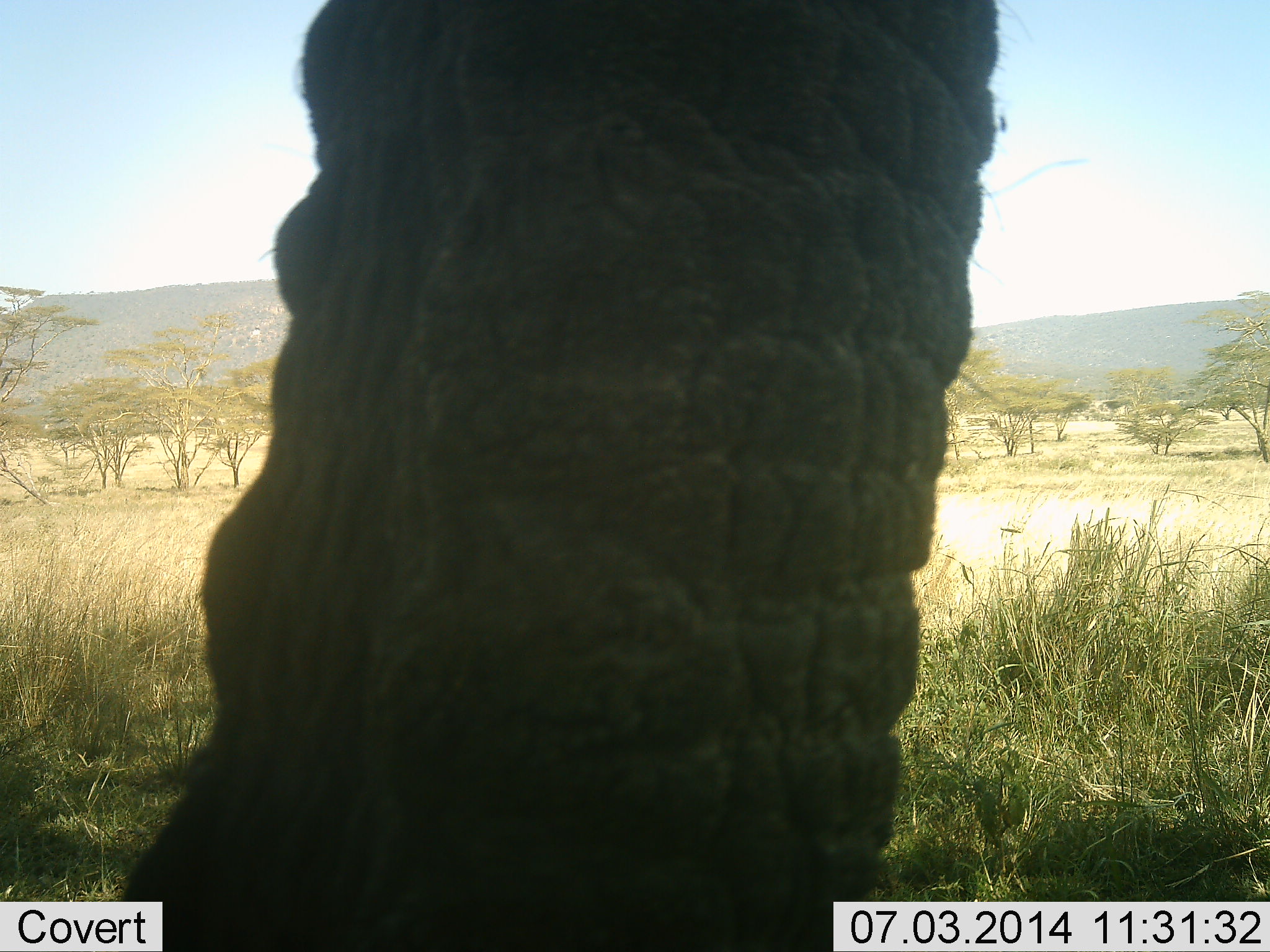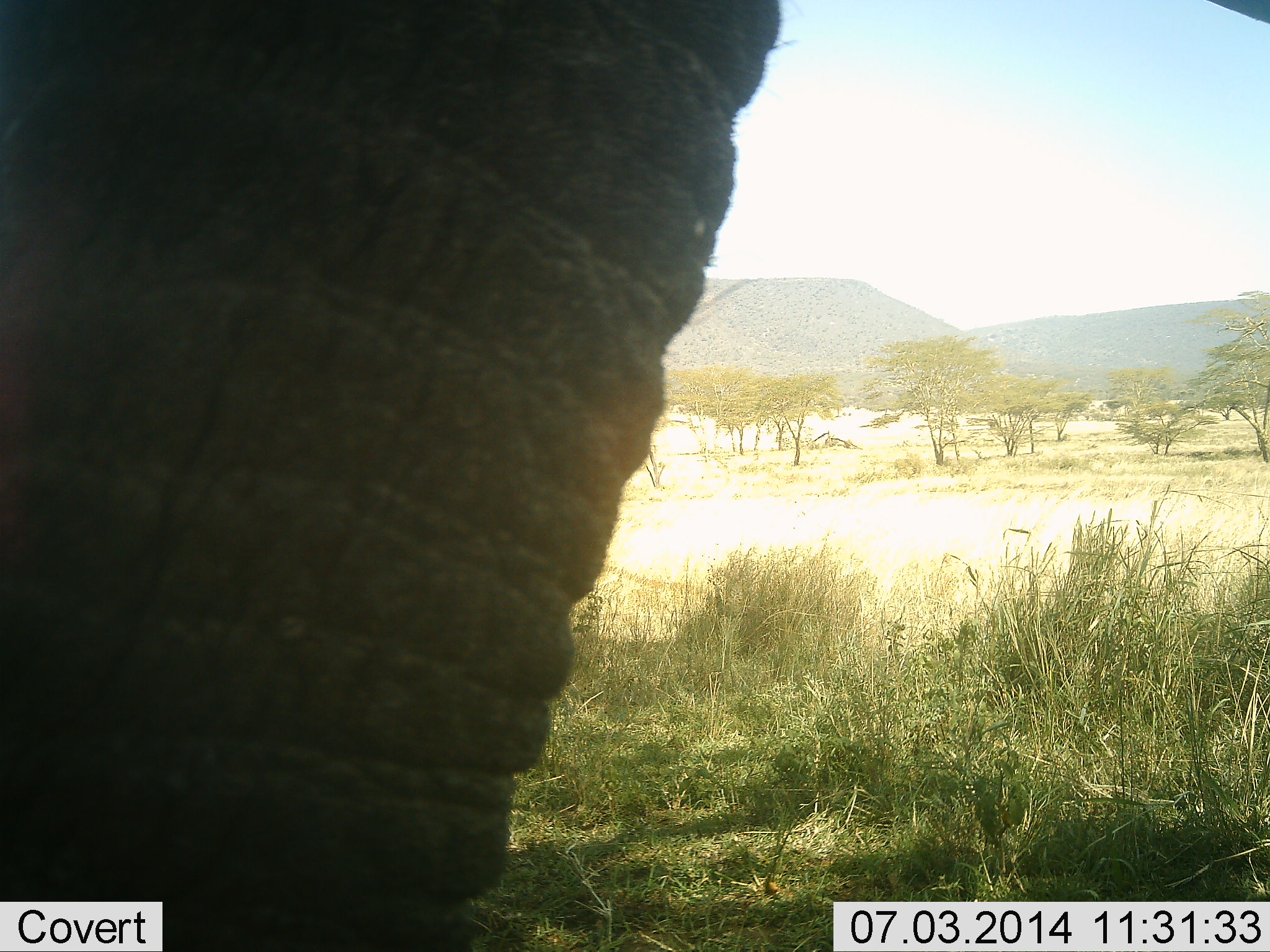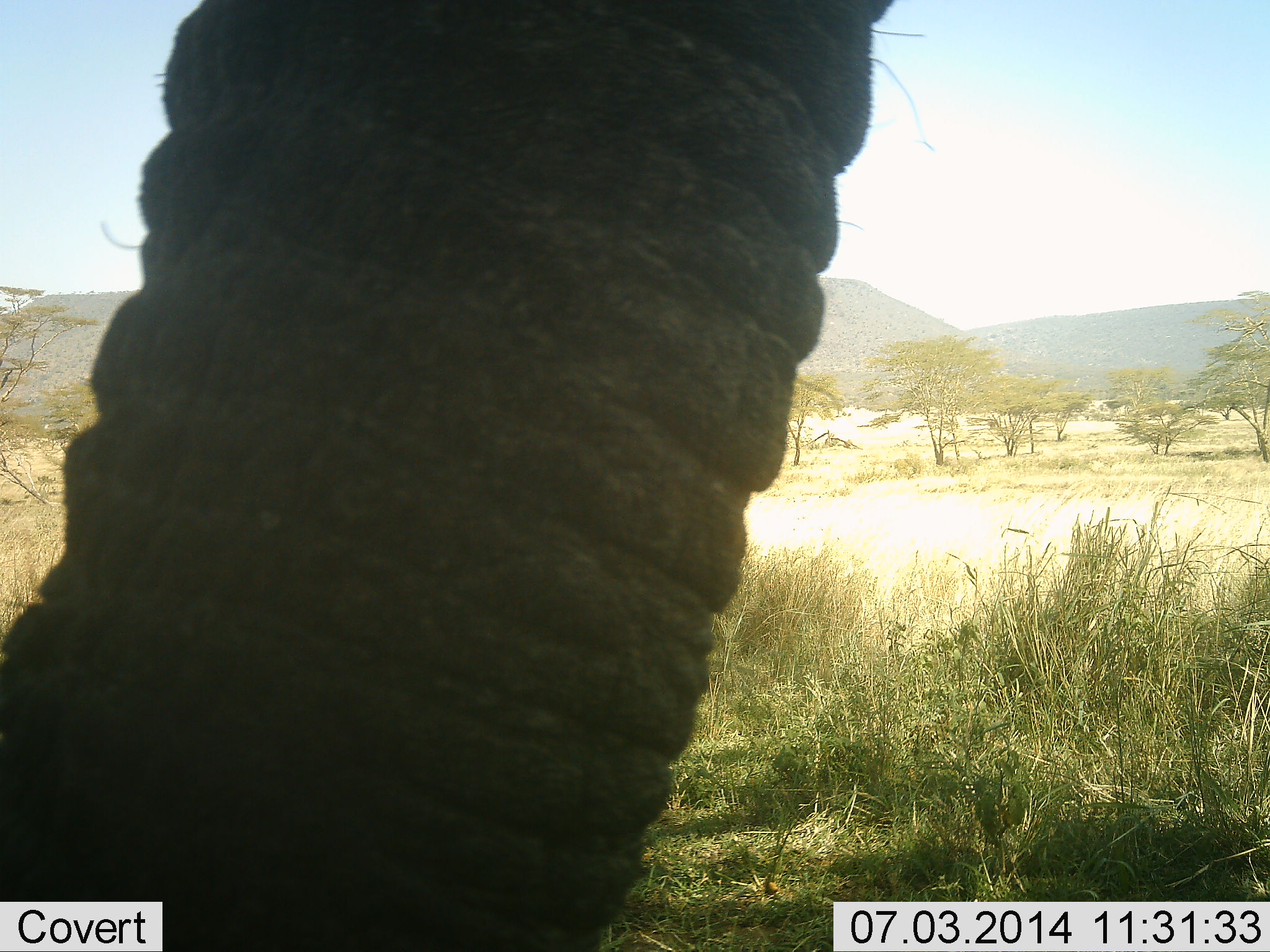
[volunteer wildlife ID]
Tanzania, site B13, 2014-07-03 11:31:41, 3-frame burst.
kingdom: Animalia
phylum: Chordata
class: Mammalia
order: Proboscidea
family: Elephantidae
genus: Loxodonta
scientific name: Loxodonta africana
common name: african bush elephant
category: elephant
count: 1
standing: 60%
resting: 0%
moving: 20%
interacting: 20%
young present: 0%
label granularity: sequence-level